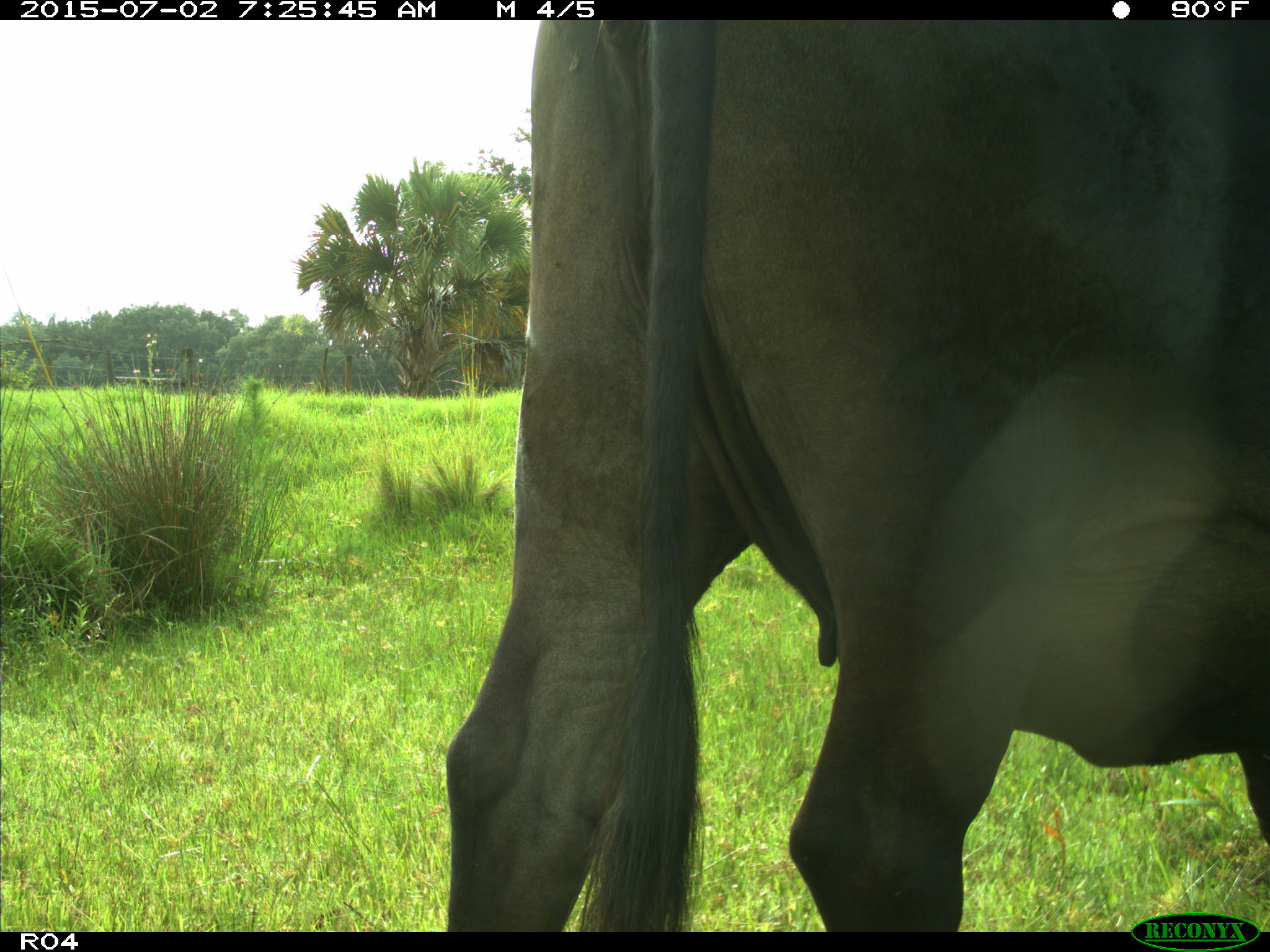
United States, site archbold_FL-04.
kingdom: Animalia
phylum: Chordata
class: Mammalia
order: Artiodactyla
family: Bovidae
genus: Bos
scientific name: Bos taurus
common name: domestic cow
Bos taurus (domestic cow).